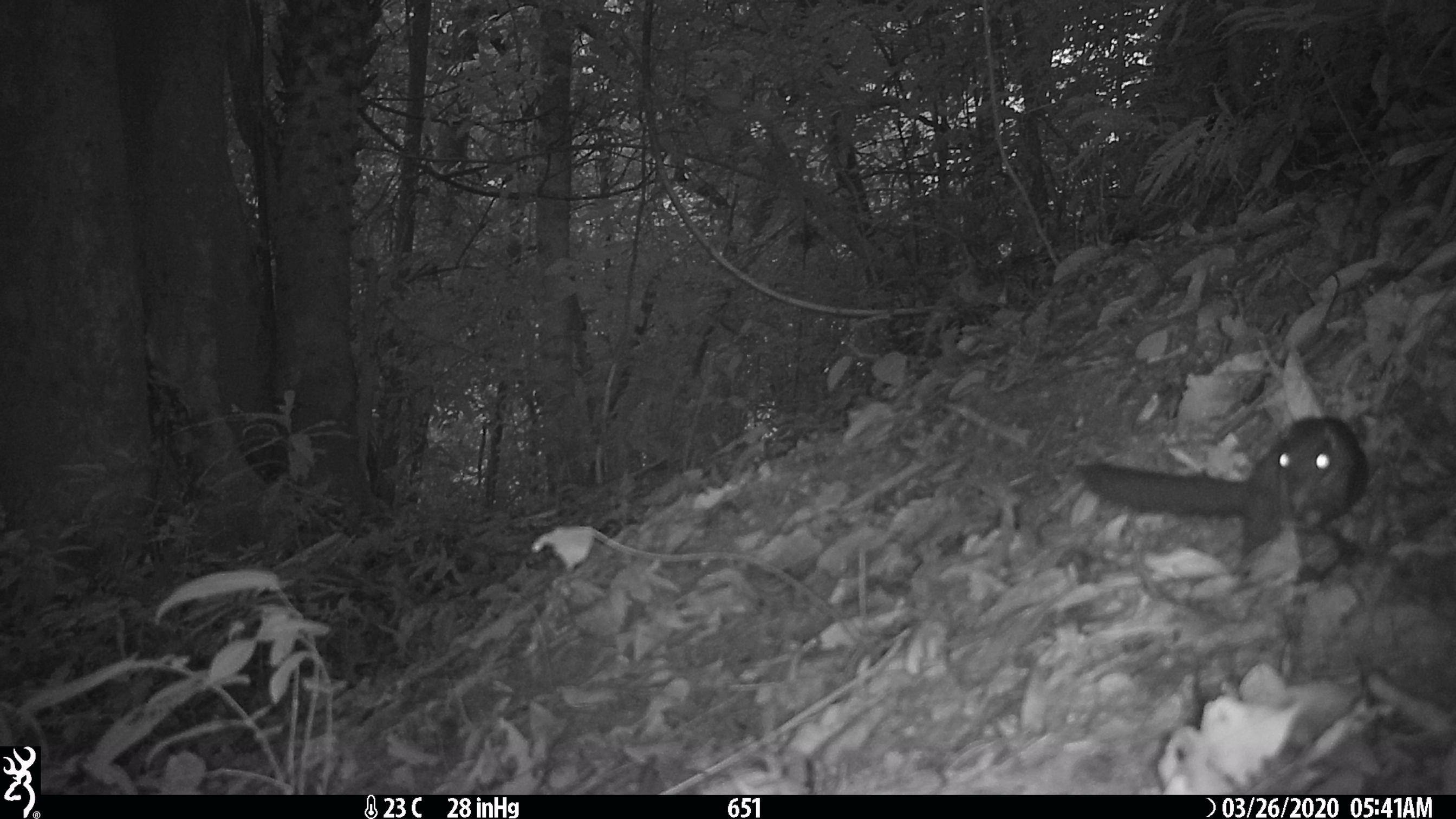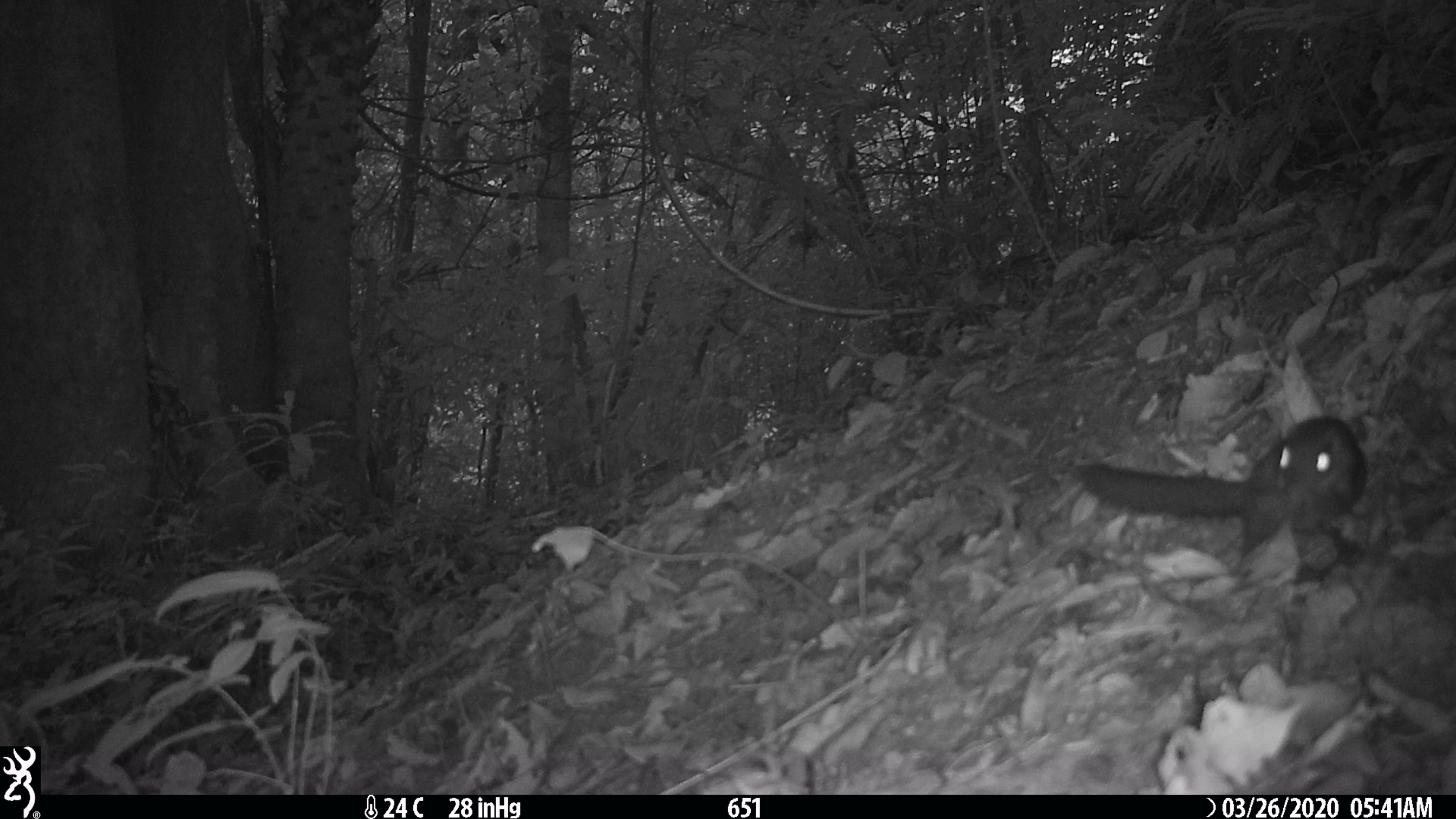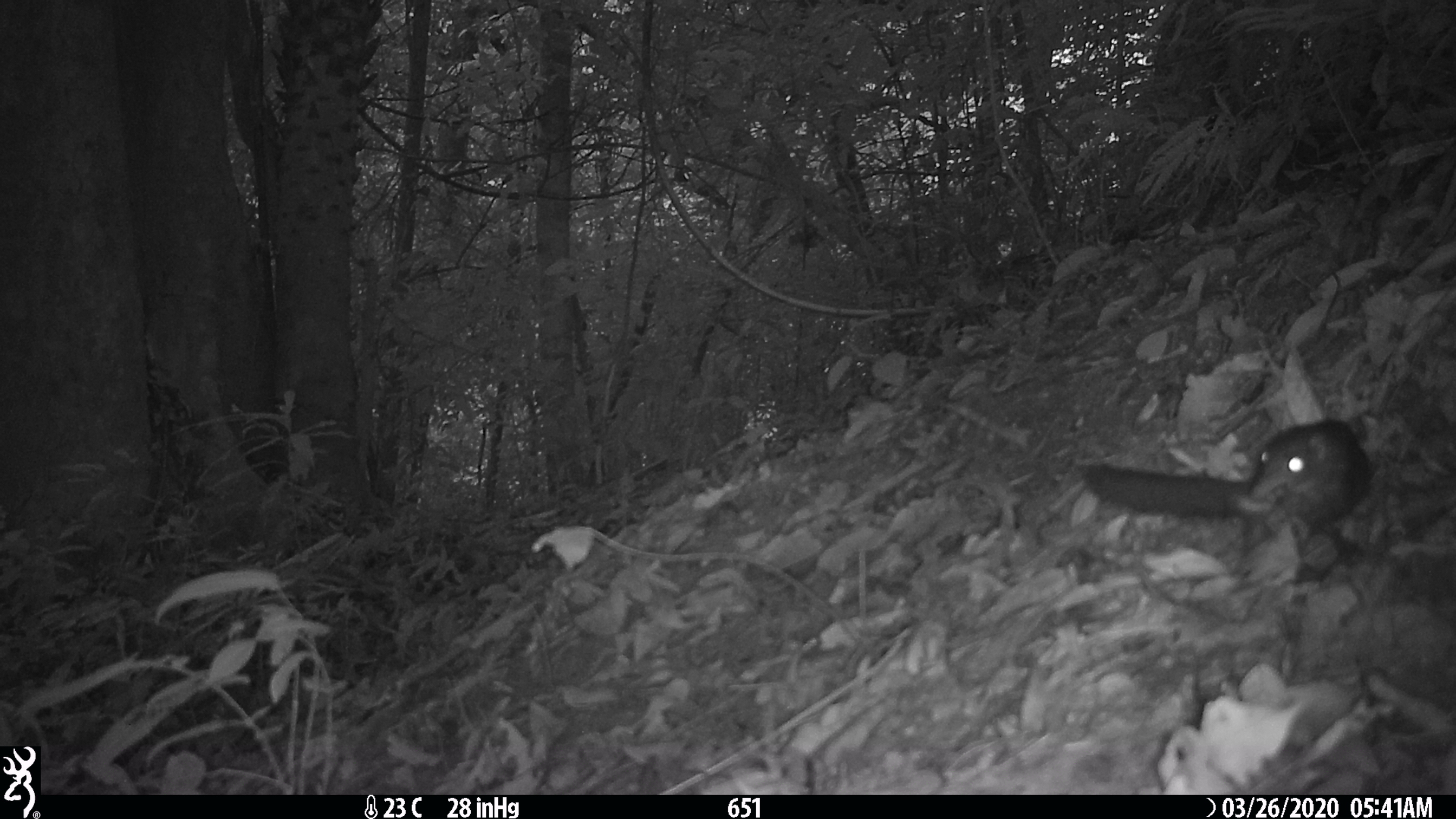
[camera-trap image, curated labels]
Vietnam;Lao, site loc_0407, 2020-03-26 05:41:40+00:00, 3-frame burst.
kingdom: Animalia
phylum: Chordata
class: Mammalia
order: Rodentia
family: Sciuridae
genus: Dremomys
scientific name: Dremomys rufigenis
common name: red-cheeked squirrel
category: red cheeked squirrel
Red cheeked squirrel (red-cheeked squirrel) (Dremomys rufigenis). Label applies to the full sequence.